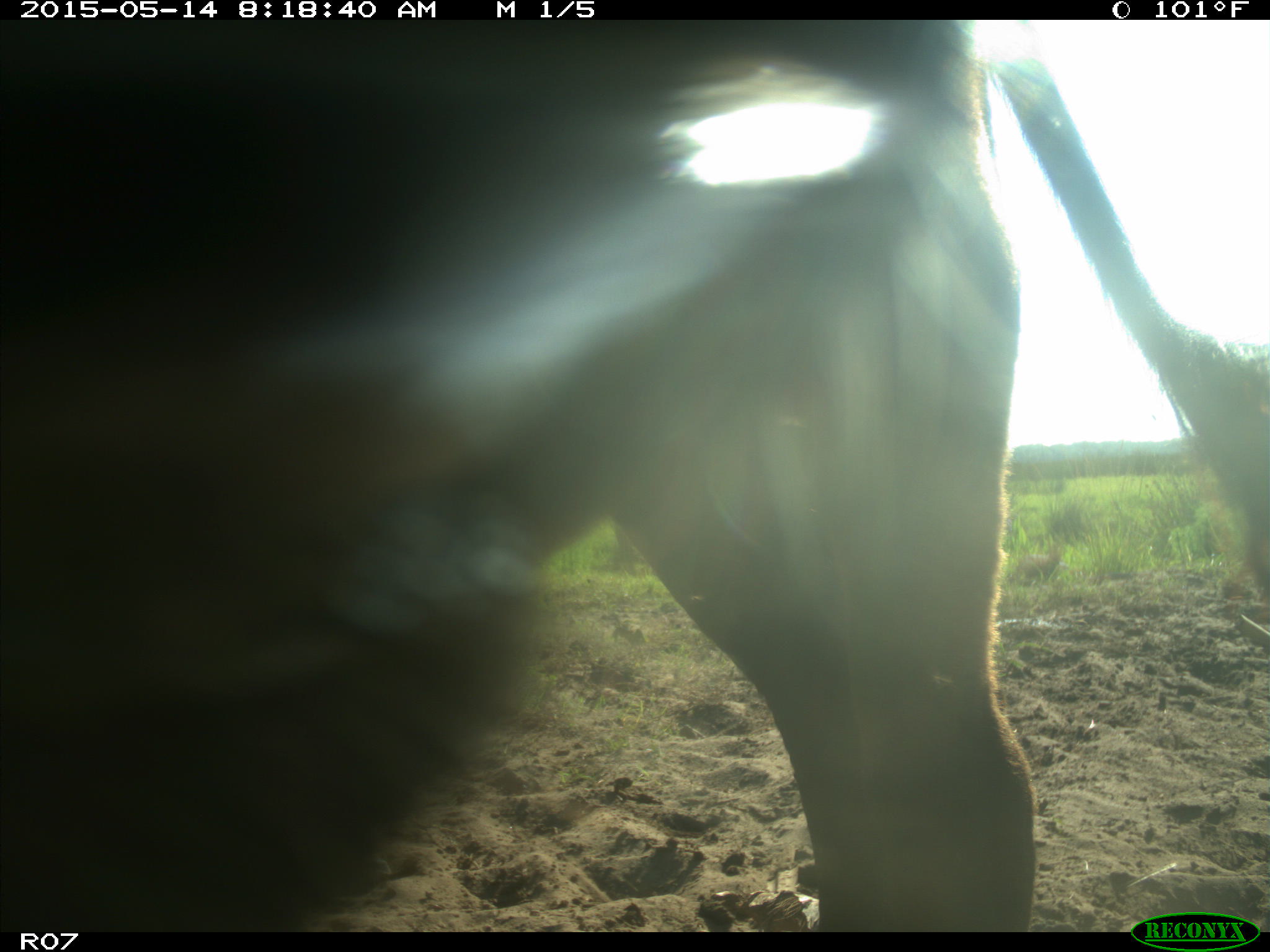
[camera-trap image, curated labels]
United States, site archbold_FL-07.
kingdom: Animalia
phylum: Chordata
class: Mammalia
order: Artiodactyla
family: Bovidae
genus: Bos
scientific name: Bos taurus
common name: domestic cow